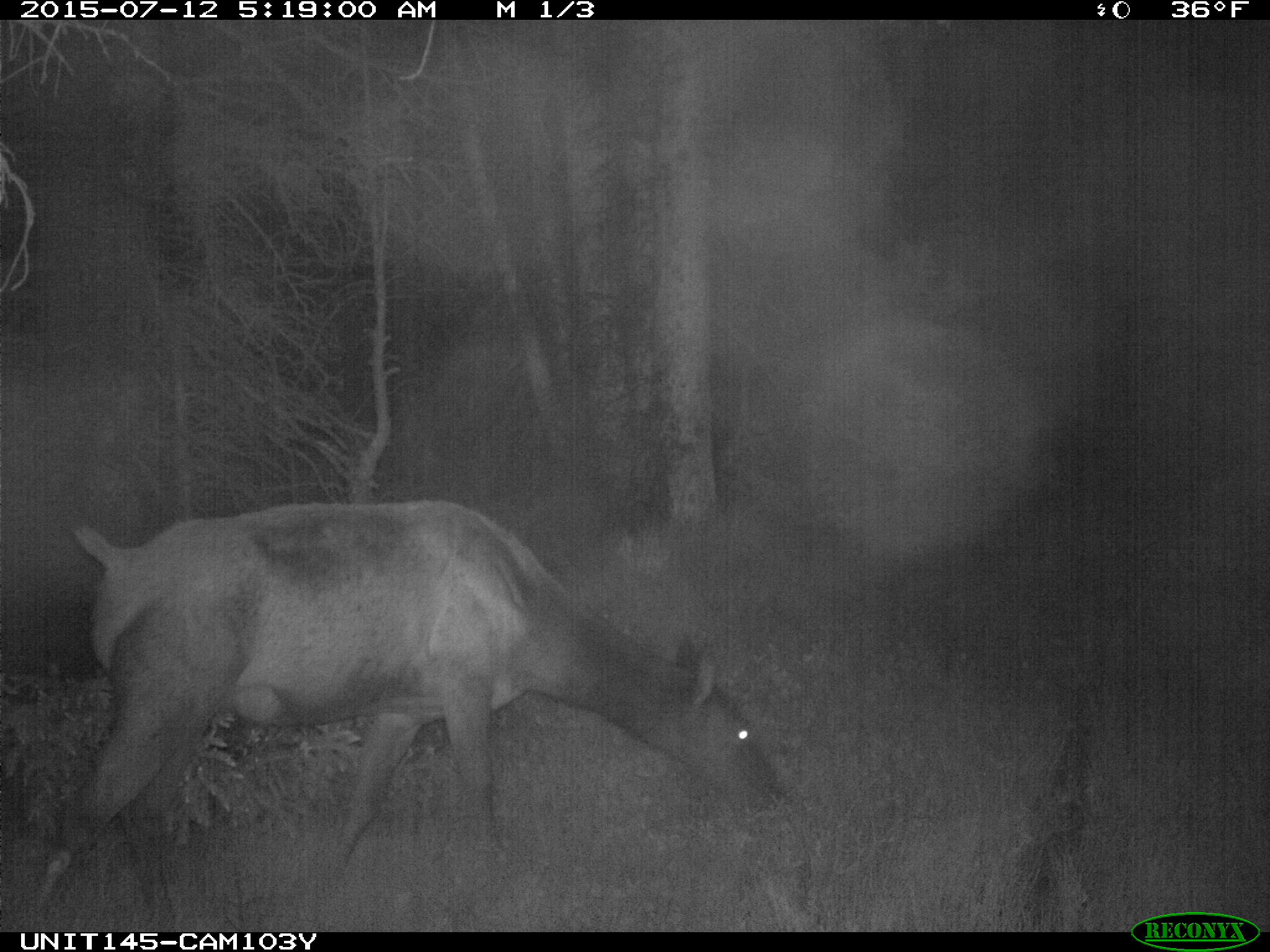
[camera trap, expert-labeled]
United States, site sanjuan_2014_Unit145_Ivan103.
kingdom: Animalia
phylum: Chordata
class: Mammalia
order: Artiodactyla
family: Cervidae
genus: Cervus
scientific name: Cervus elaphus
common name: red deer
Cervus elaphus (red deer).